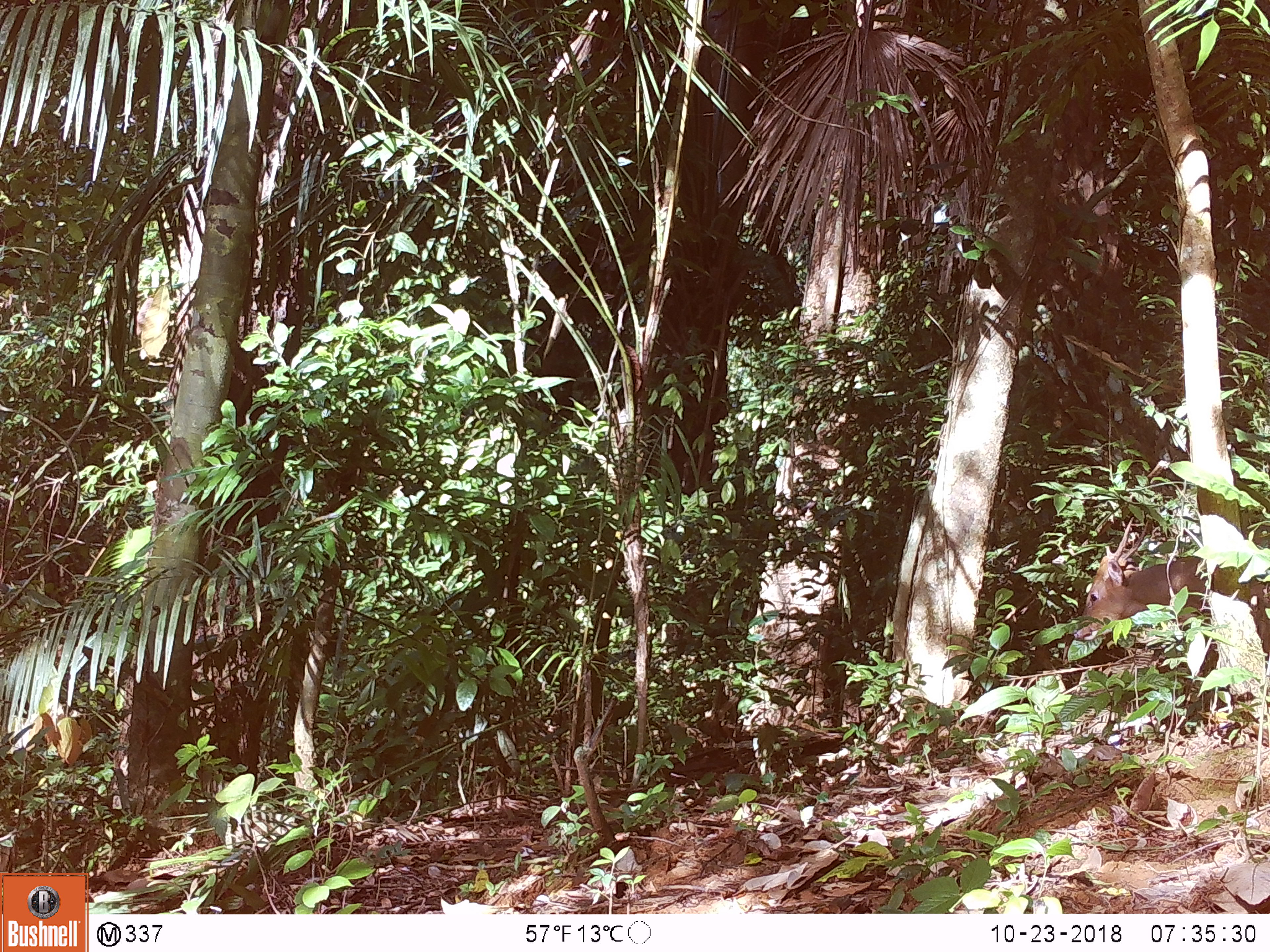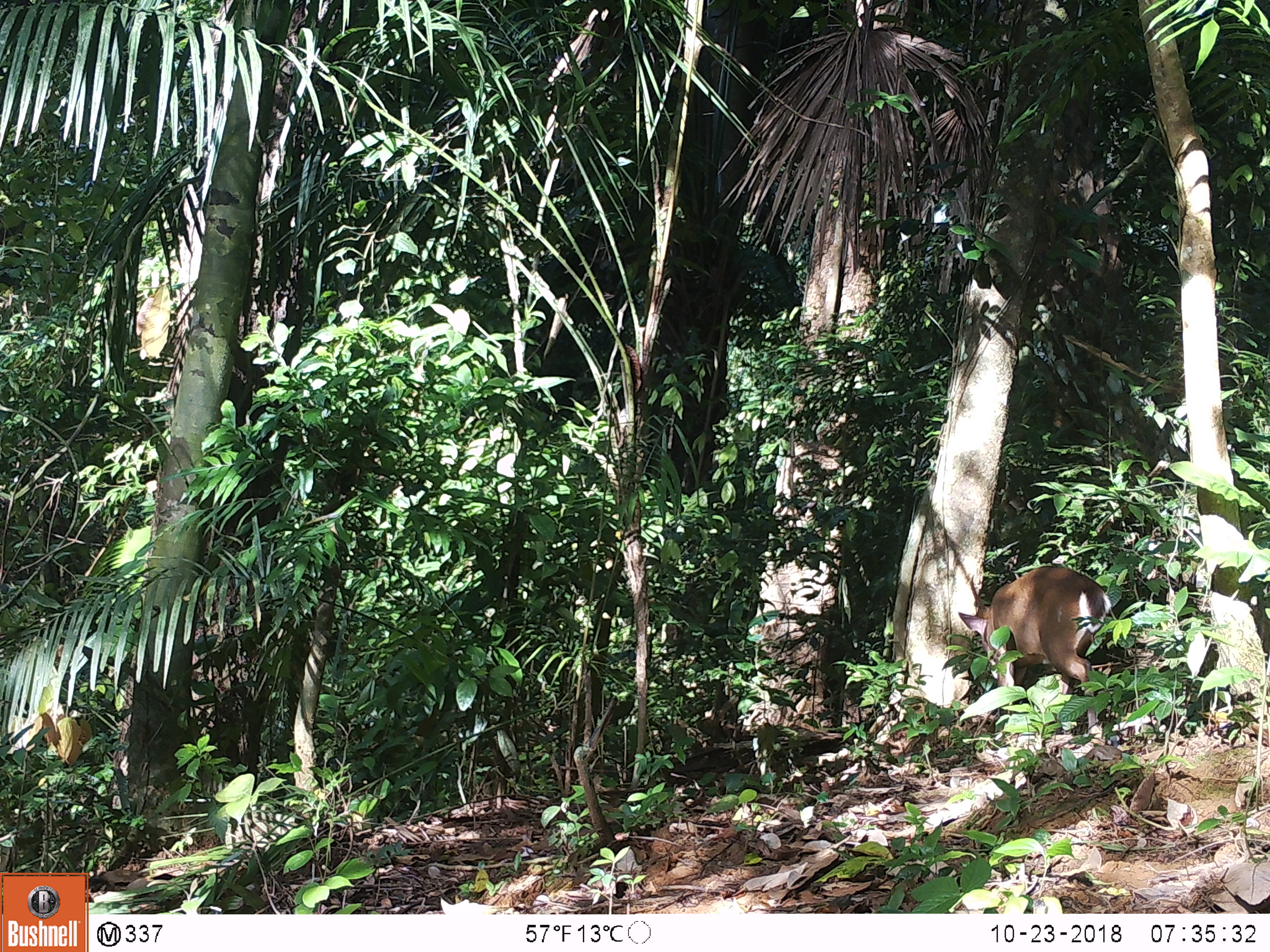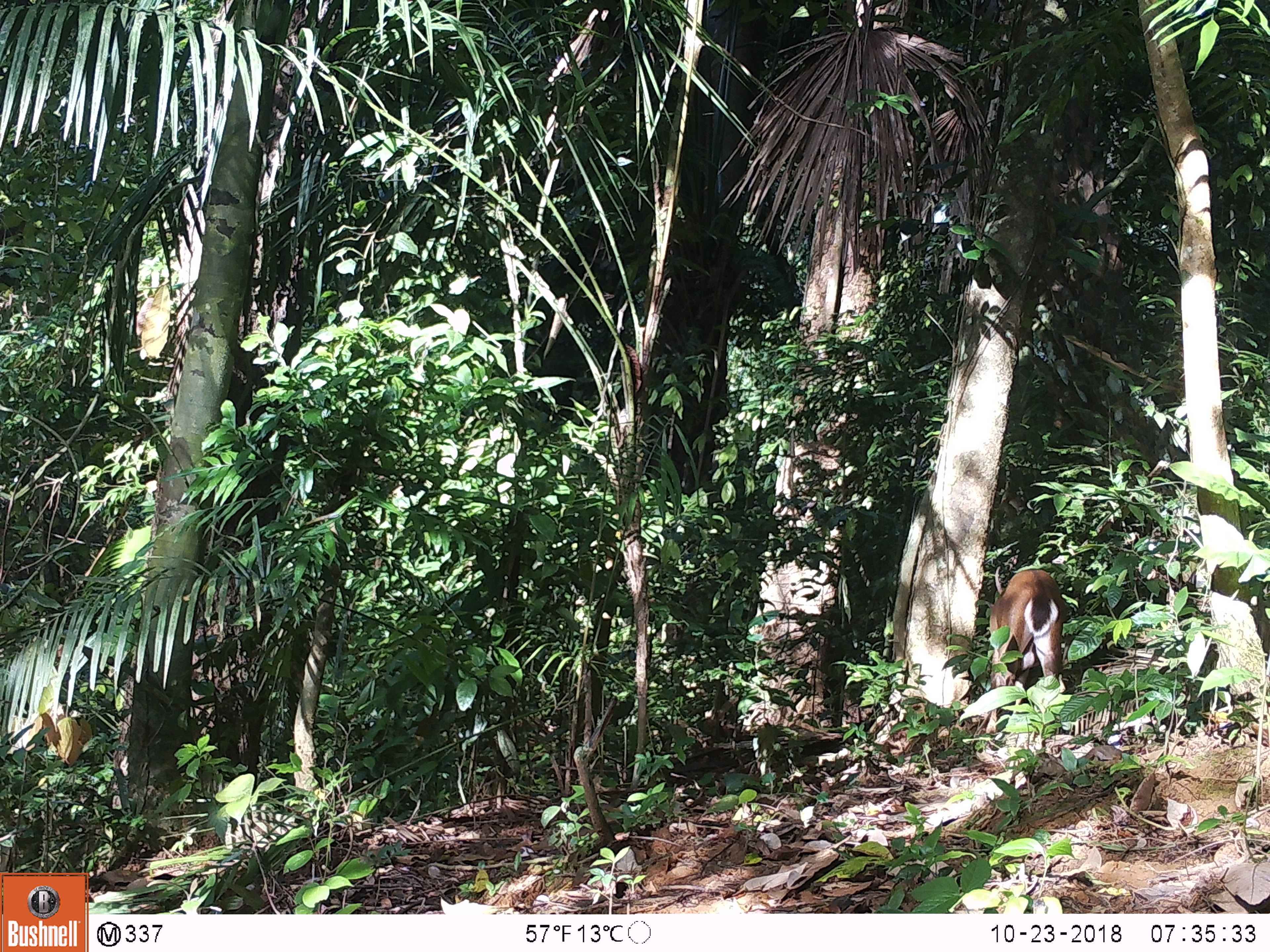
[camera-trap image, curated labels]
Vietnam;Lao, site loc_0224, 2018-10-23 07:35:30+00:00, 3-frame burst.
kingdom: Animalia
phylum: Chordata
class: Mammalia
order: Artiodactyla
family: Cervidae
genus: Muntiacus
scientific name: Muntiacus vuquangensis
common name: large-antlered muntjac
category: large antlered muntjac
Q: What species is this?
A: Large antlered muntjac (large-antlered muntjac) (Muntiacus vuquangensis).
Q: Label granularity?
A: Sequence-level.